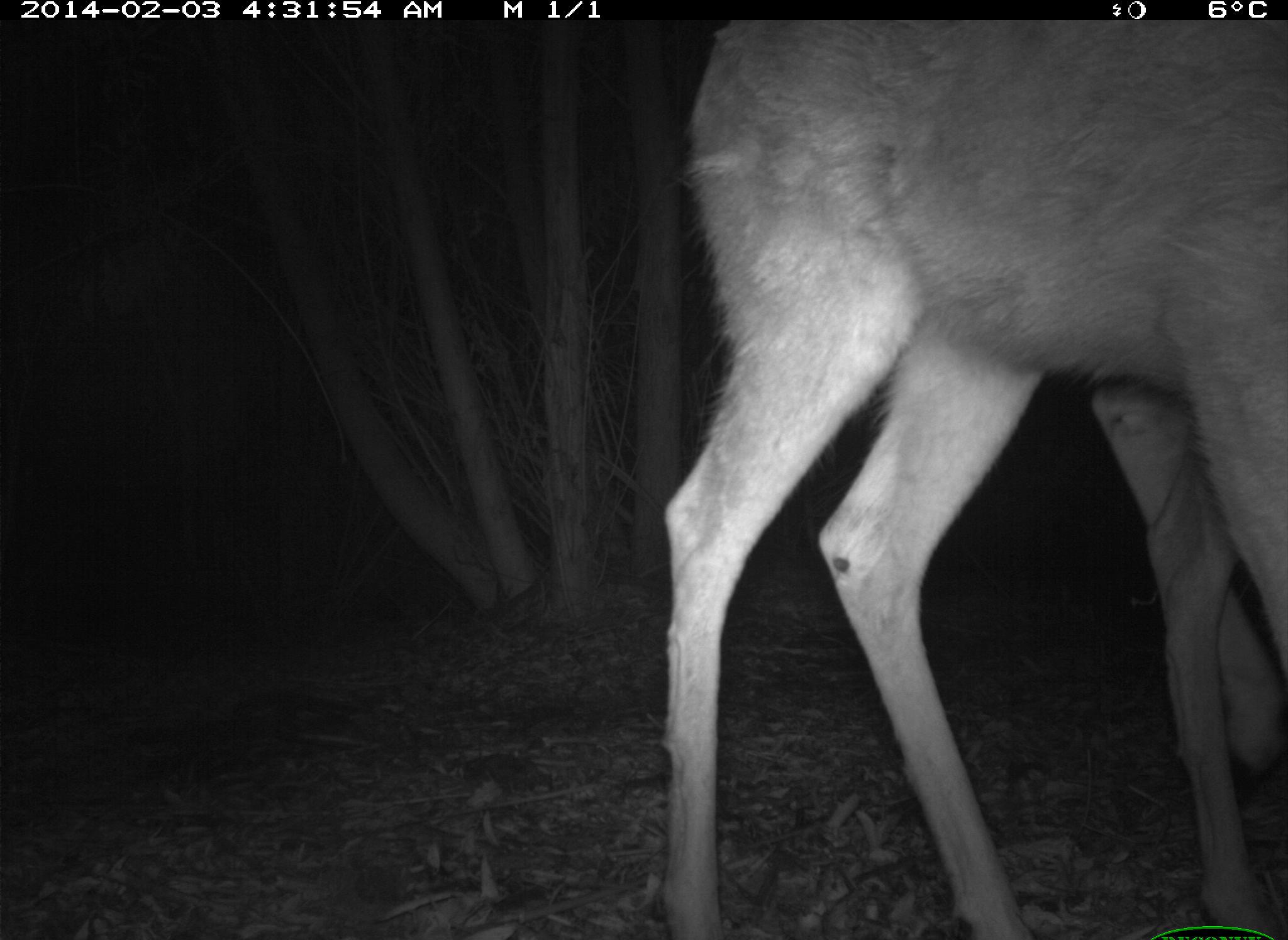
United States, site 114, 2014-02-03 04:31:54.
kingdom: Animalia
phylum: Chordata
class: Mammalia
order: Artiodactyla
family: Cervidae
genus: Odocoileus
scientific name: Odocoileus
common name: deer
Deer (Odocoileus).